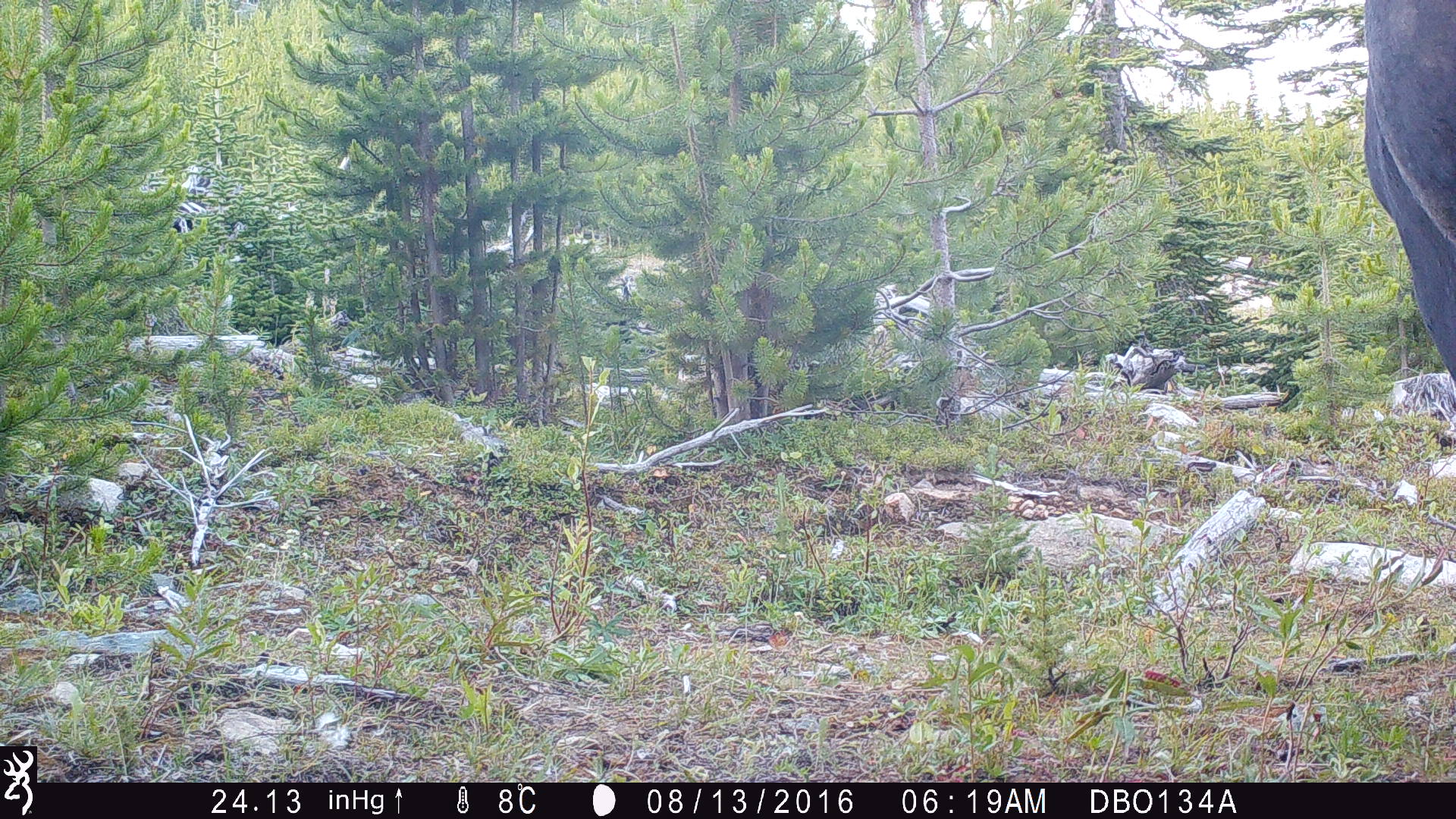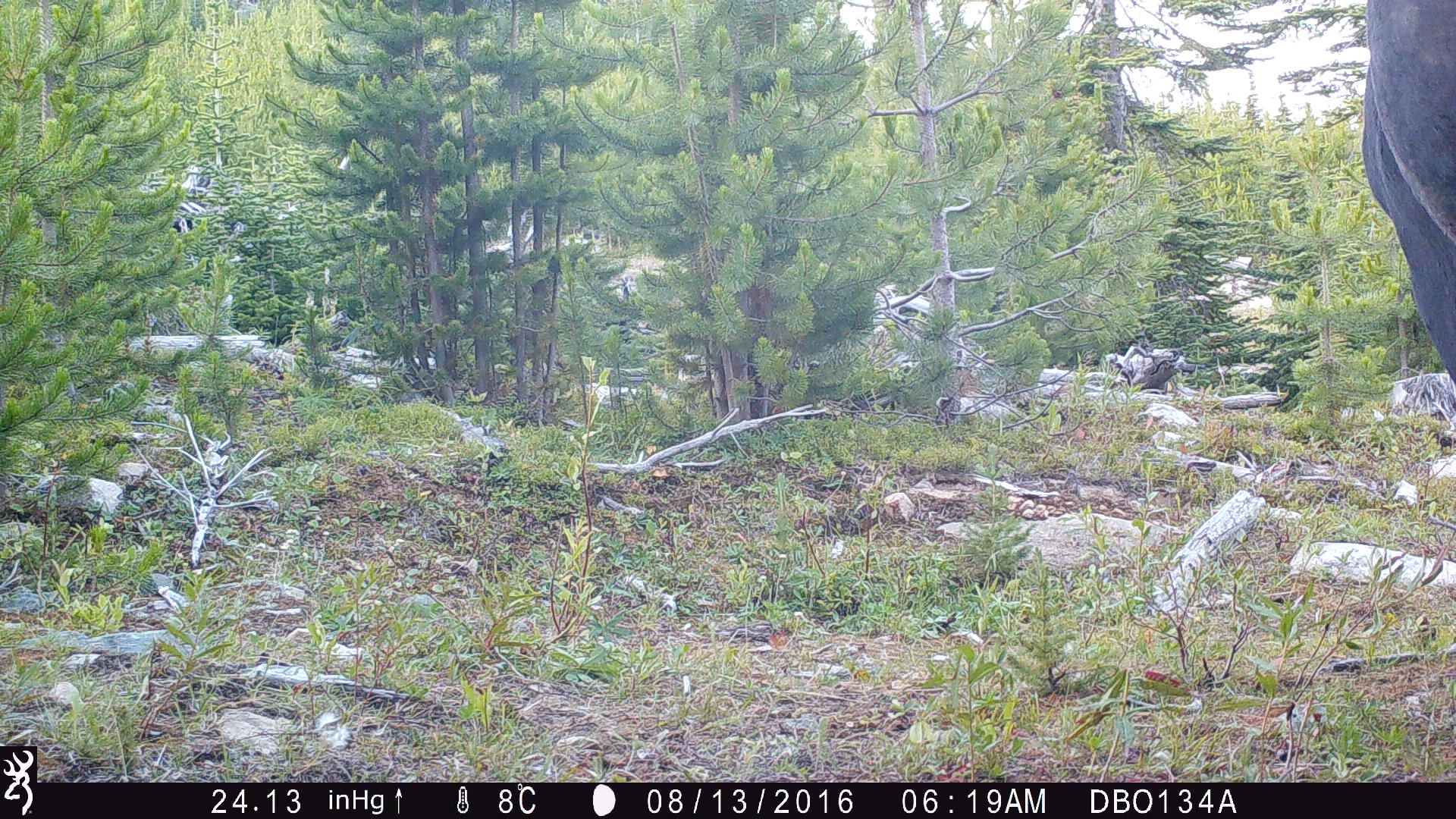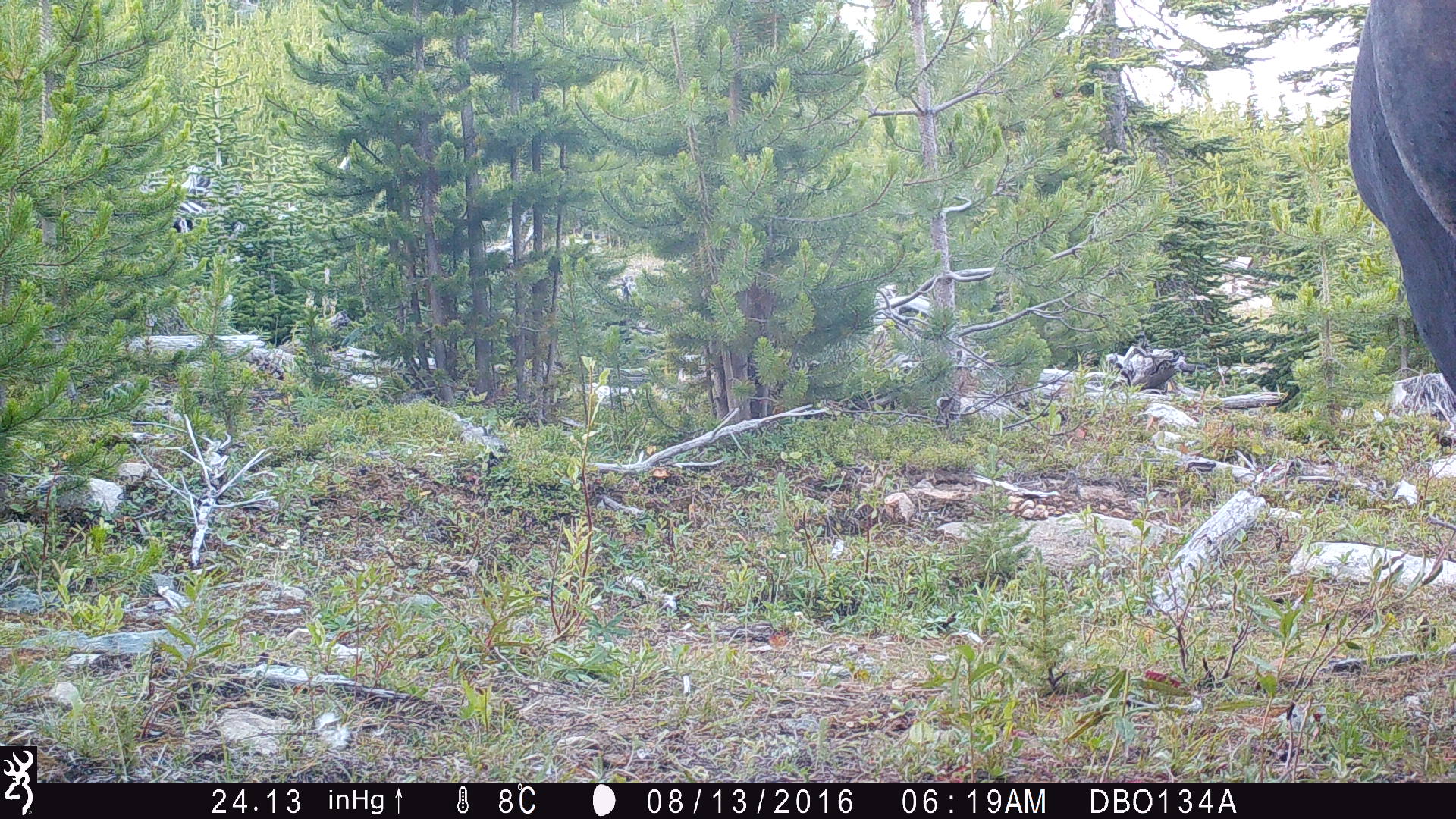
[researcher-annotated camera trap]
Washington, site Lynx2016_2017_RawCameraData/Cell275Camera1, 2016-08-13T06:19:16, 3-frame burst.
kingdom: Animalia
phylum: Chordata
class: Mammalia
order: Artiodactyla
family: Bovidae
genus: Bos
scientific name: Bos taurus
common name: domestic cattle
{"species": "domestic cattle (Bos taurus)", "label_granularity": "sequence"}